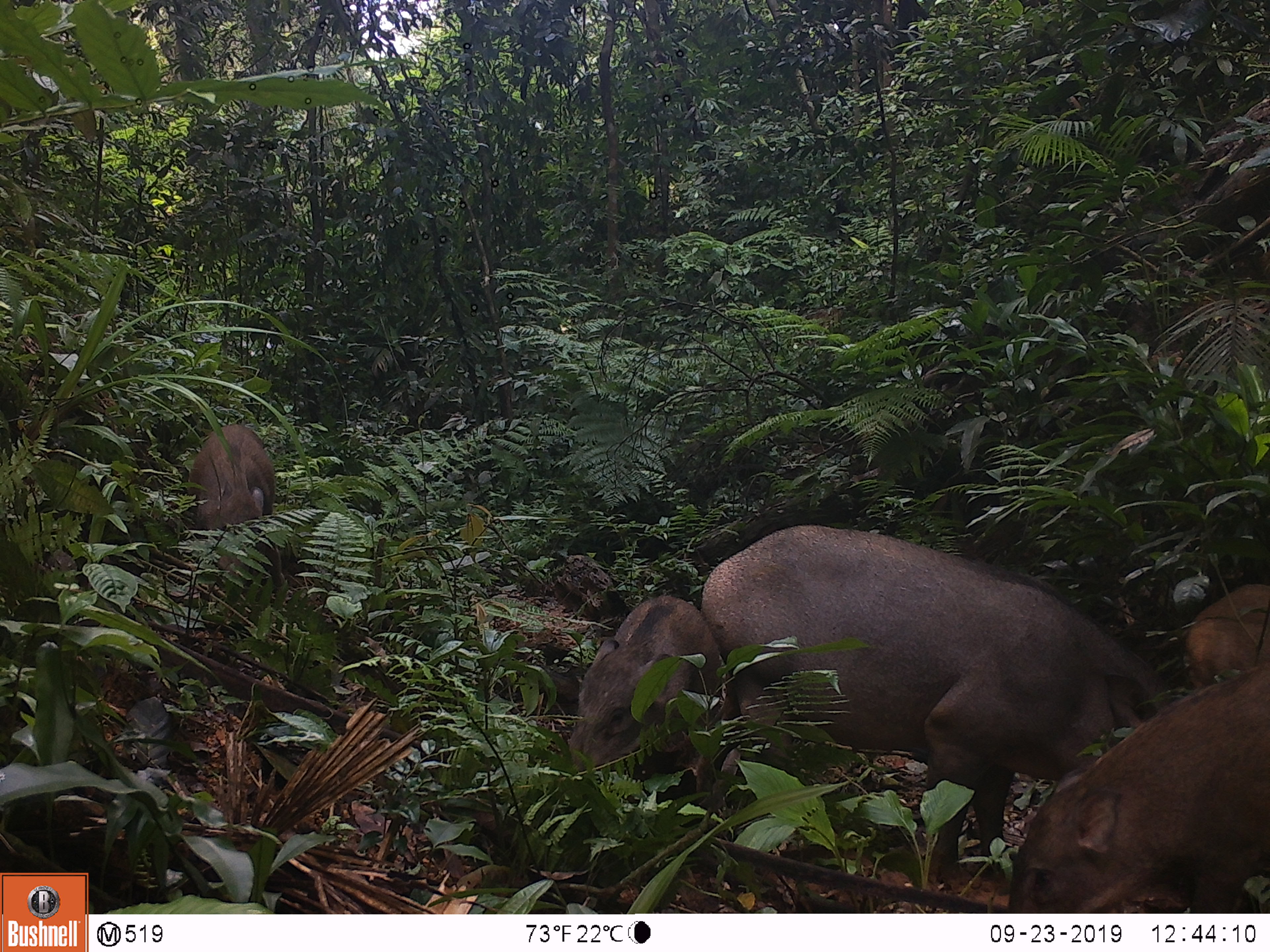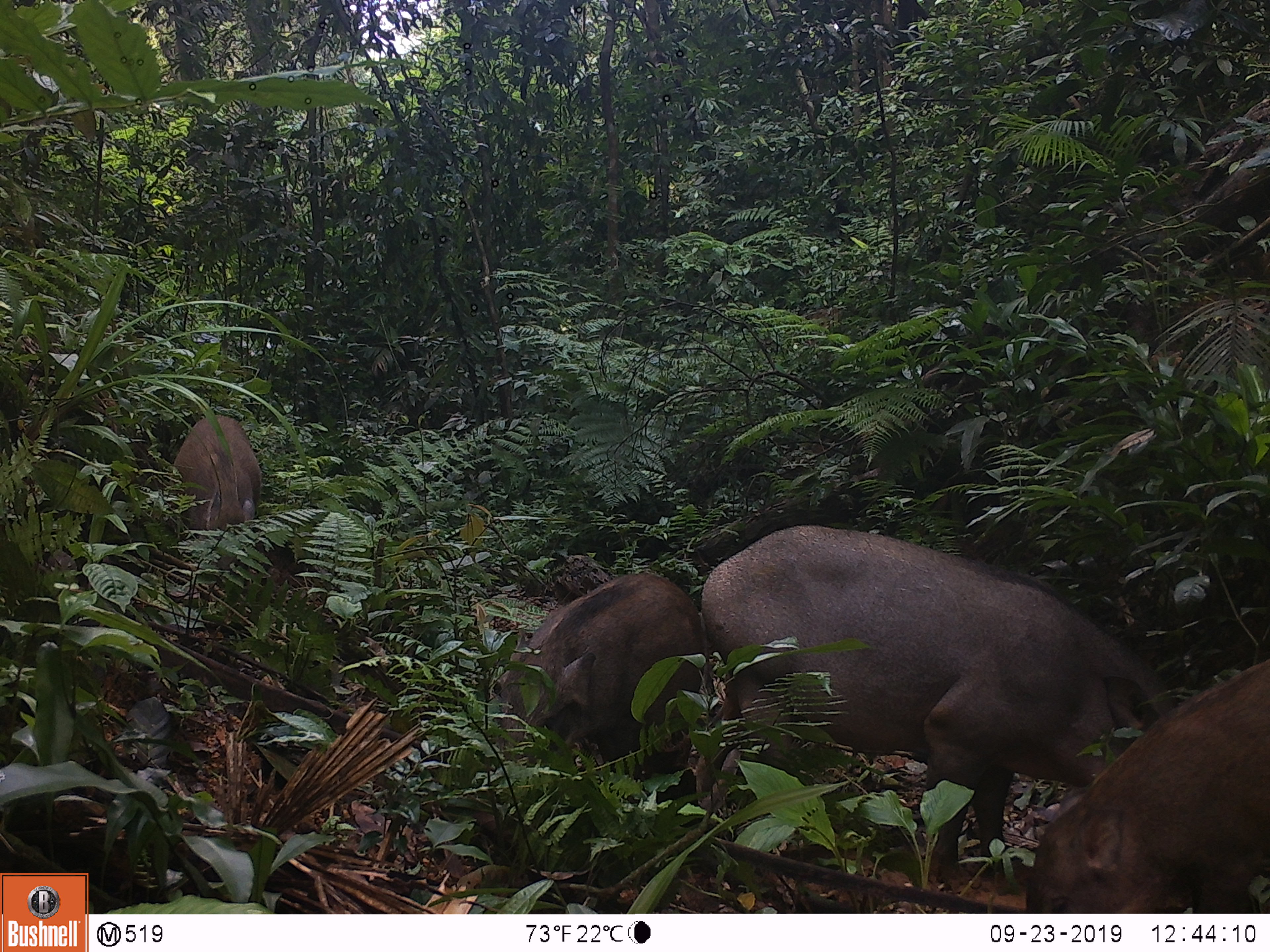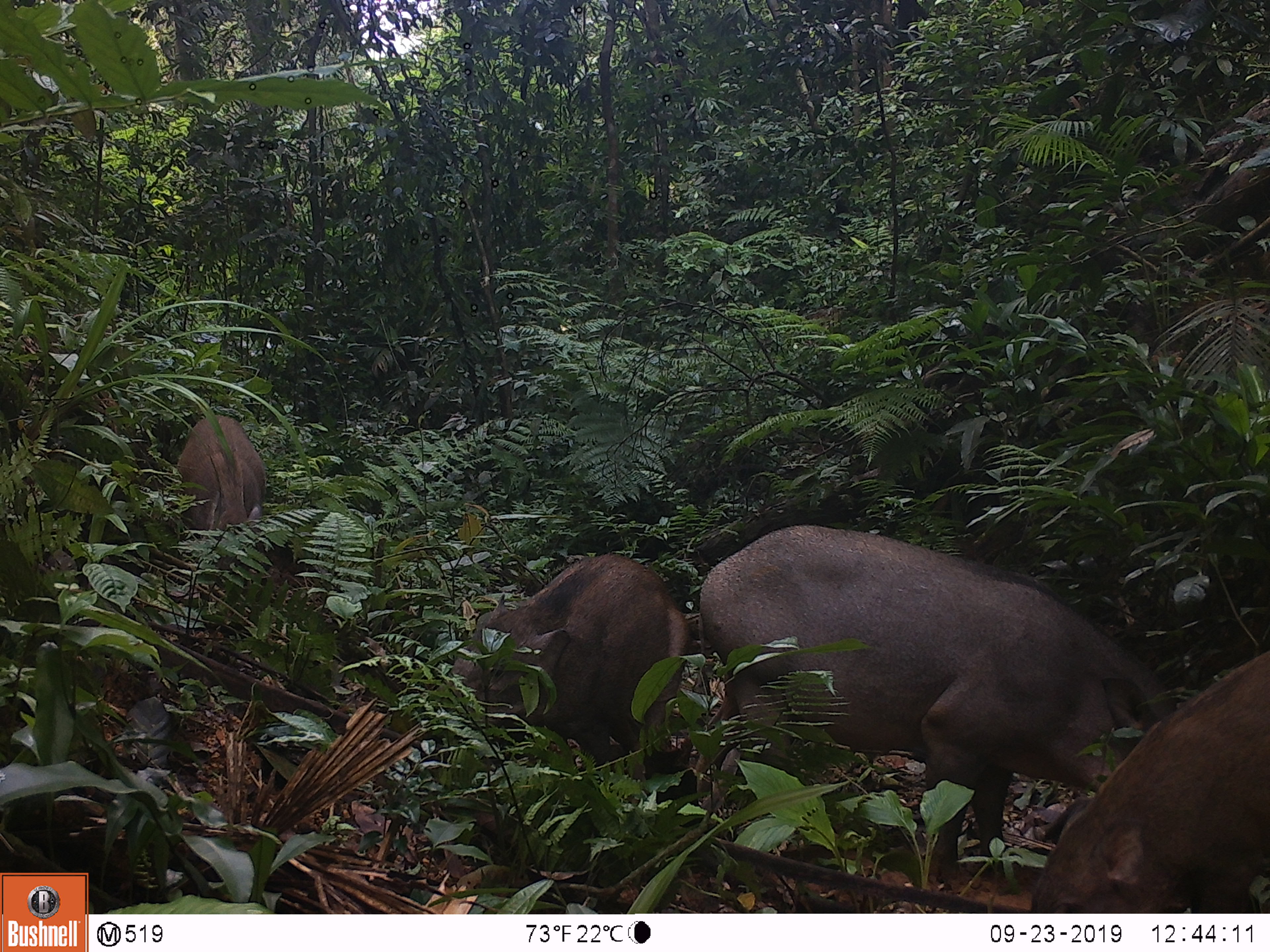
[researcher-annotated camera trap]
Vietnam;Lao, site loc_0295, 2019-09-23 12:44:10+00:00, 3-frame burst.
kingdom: Animalia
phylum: Chordata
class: Mammalia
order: Artiodactyla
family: Suidae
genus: Sus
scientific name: Sus scrofa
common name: eurasian wild pig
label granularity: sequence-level